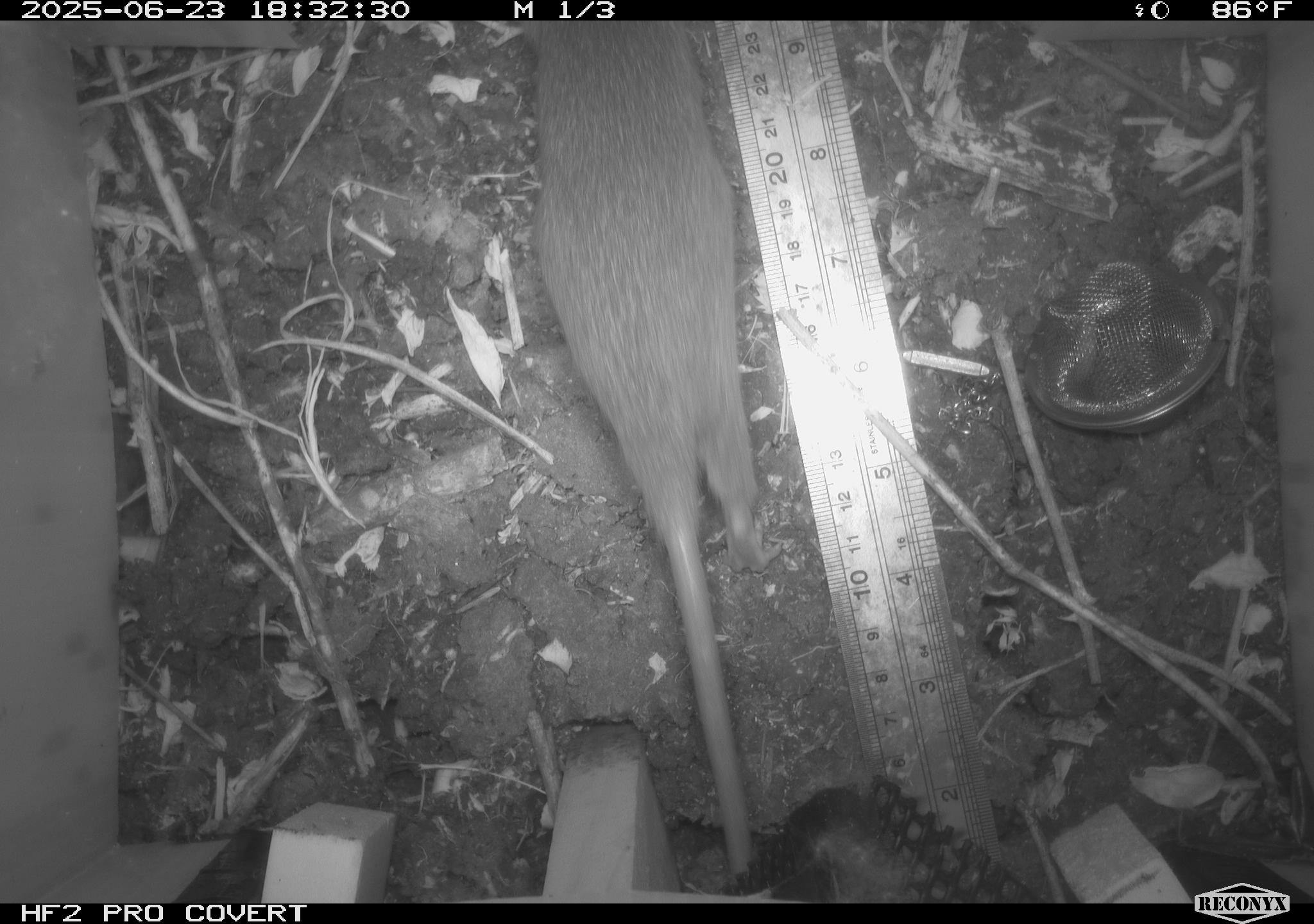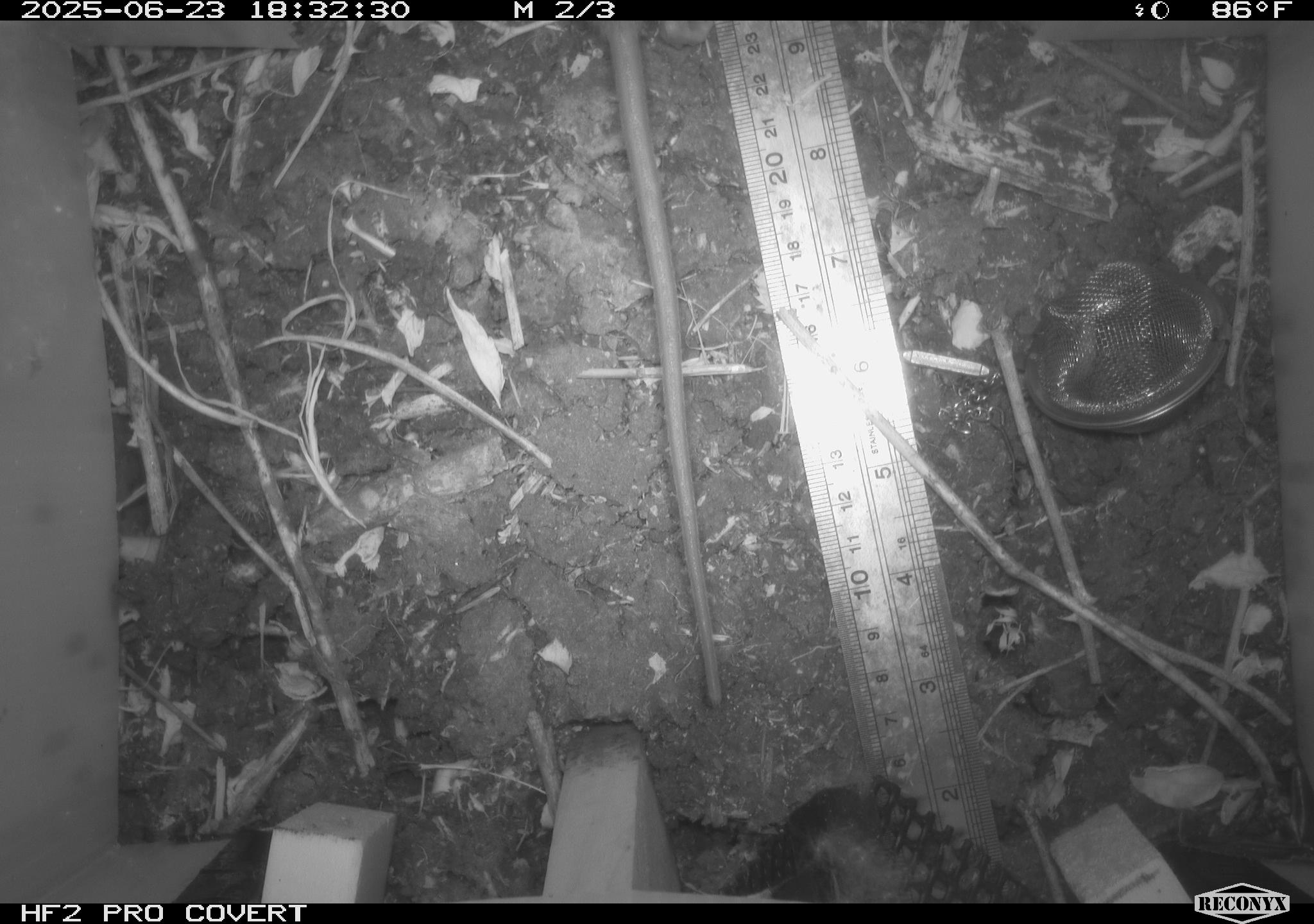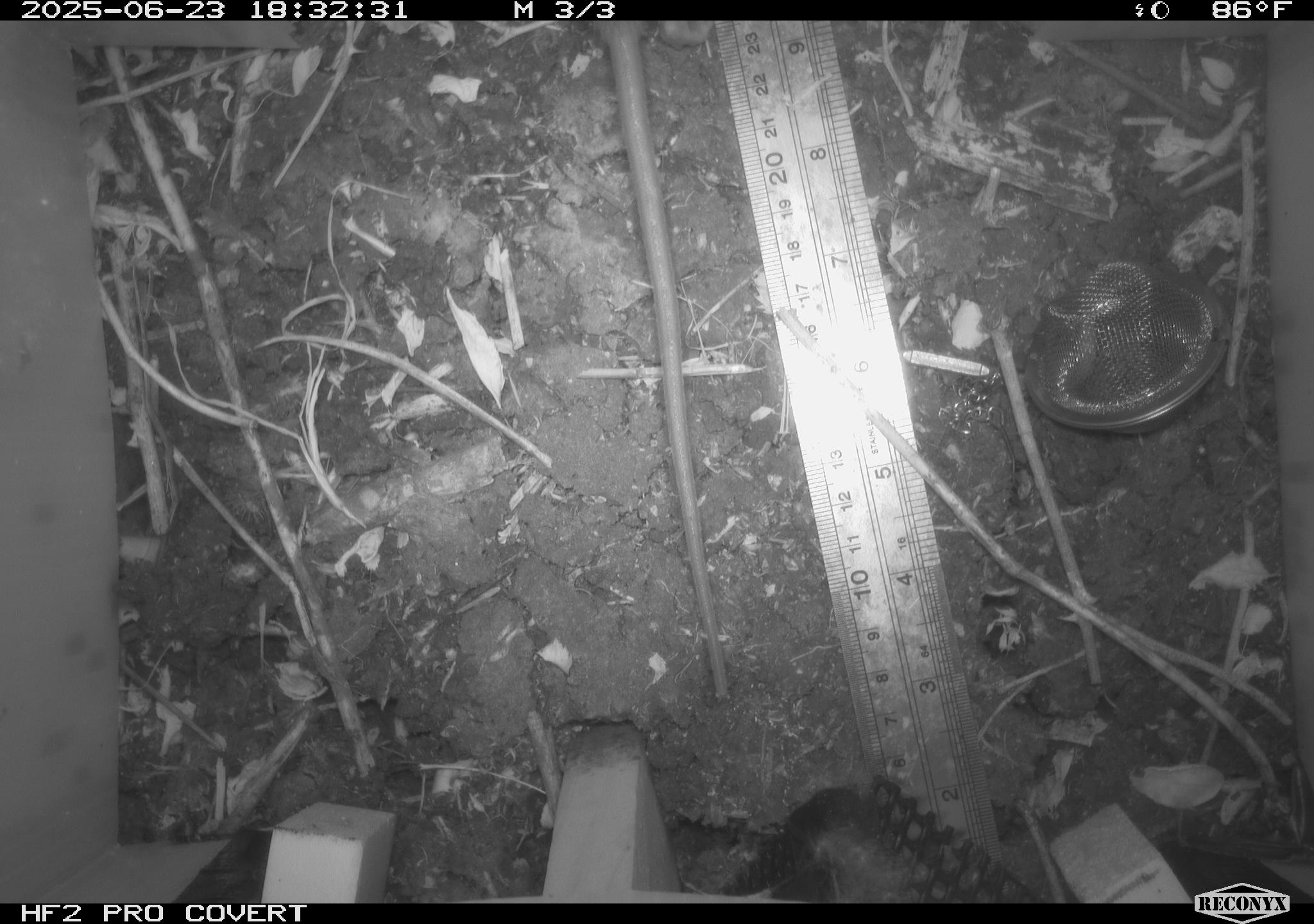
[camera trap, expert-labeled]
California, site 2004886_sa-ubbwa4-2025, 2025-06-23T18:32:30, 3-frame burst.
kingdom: Animalia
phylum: Chordata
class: Mammalia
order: Rodentia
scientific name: Rodentia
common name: rodent